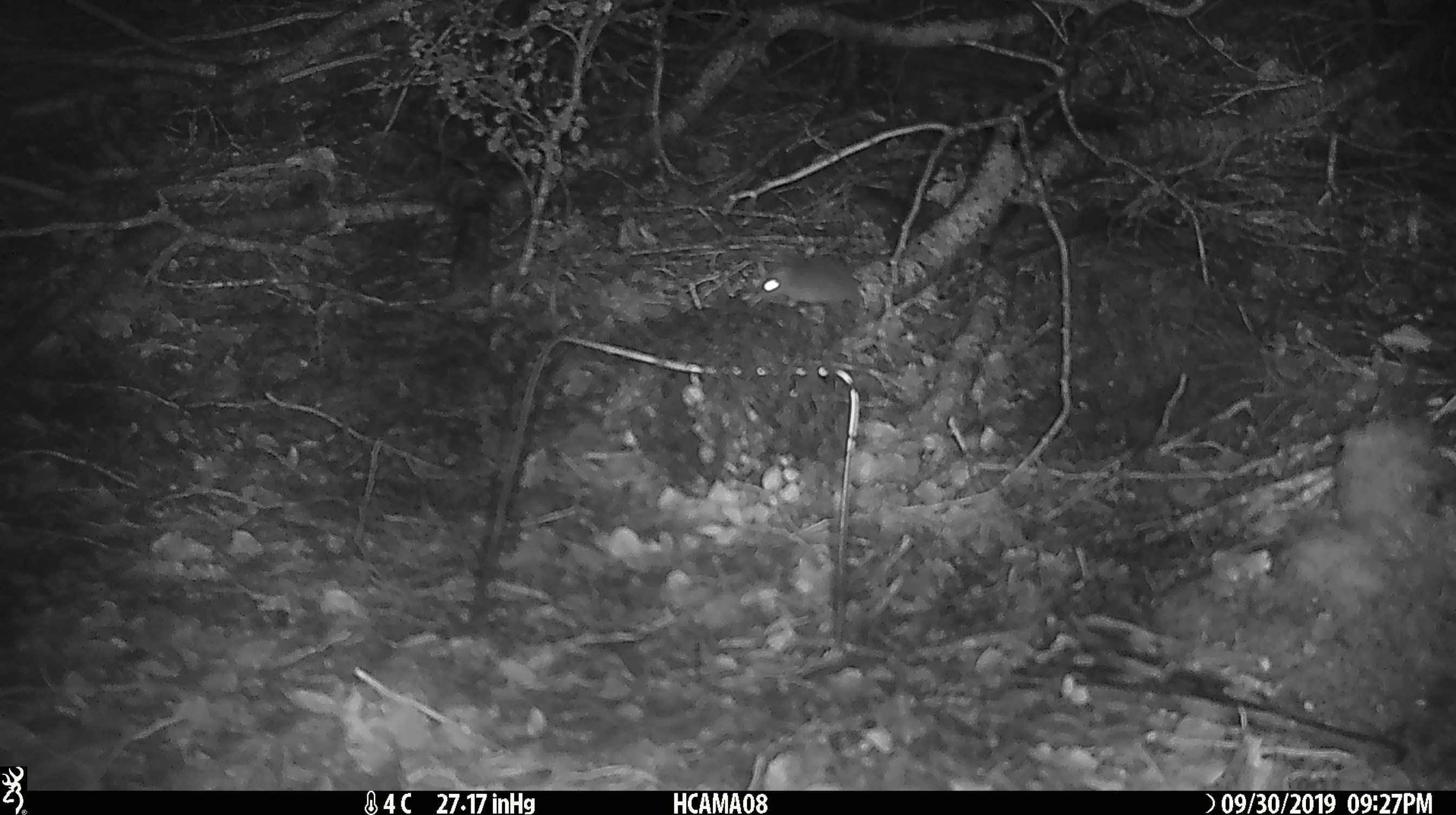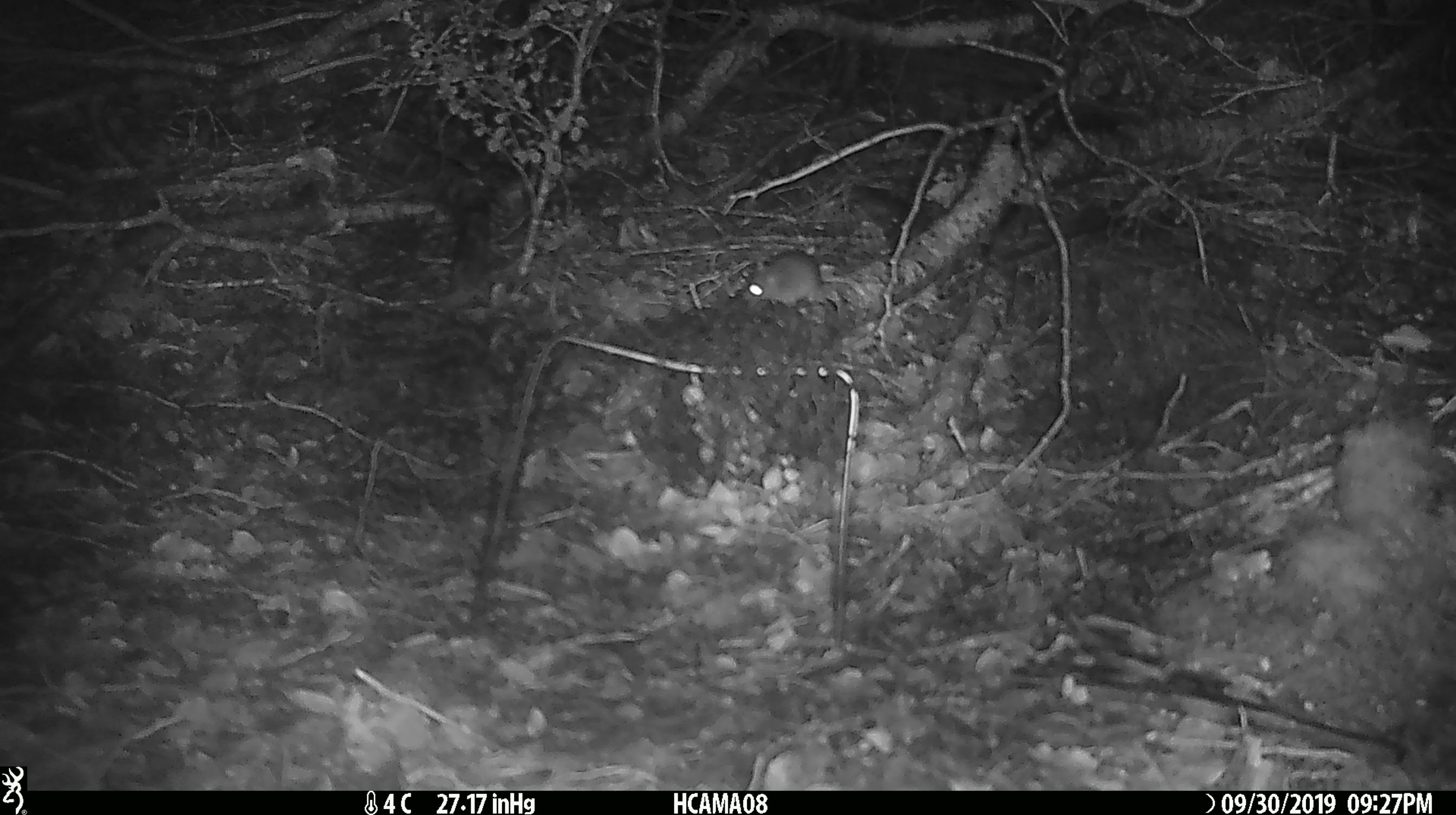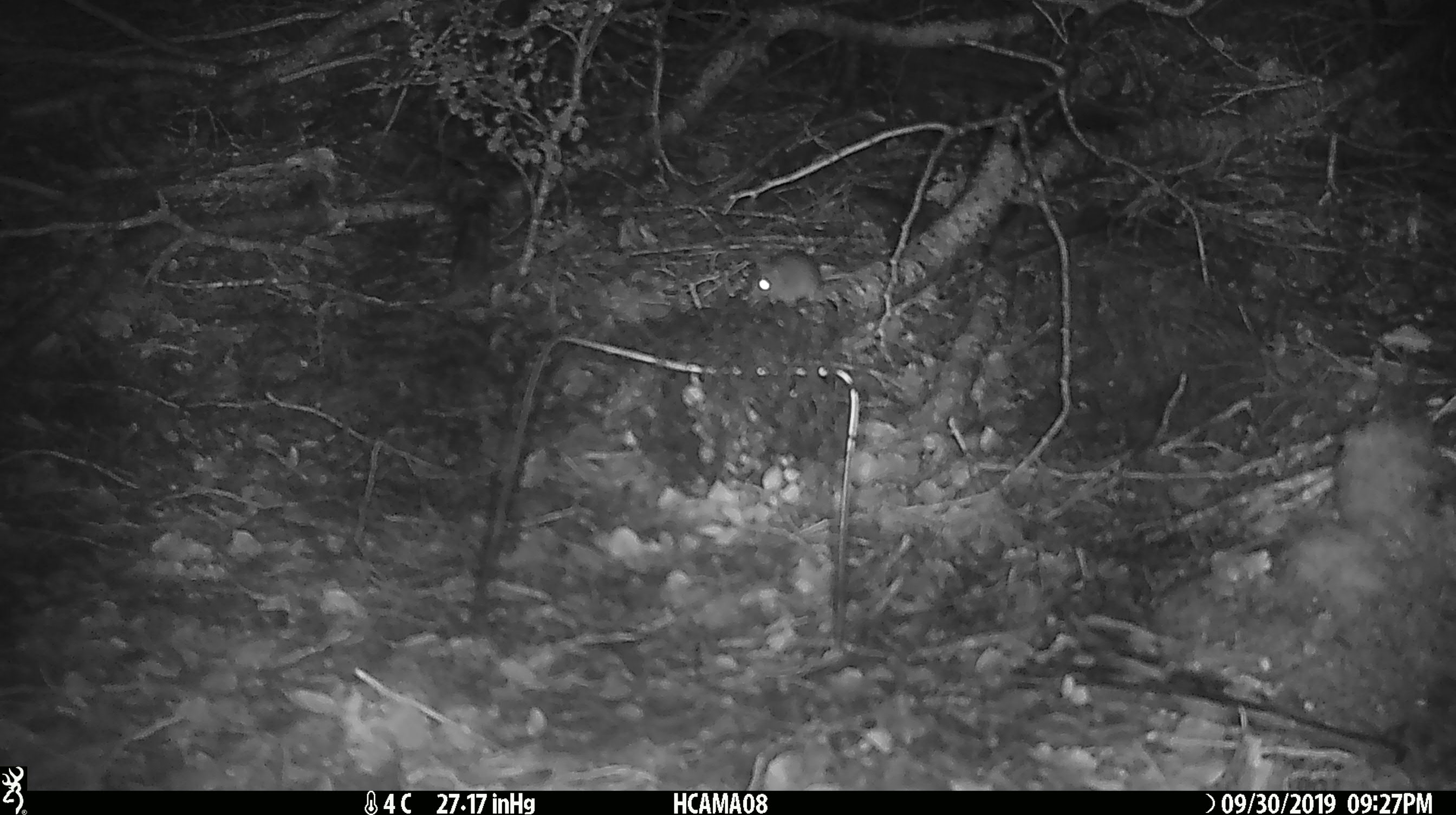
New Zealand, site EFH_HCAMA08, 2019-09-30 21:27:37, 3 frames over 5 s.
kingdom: Animalia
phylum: Chordata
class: Mammalia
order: Rodentia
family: Muridae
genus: Mus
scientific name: Mus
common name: mouse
Mouse (Mus).